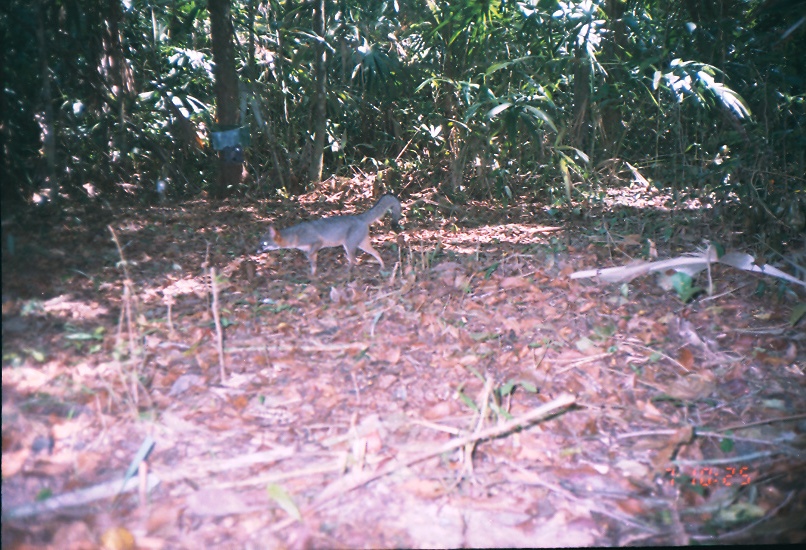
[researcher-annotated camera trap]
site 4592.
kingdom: Animalia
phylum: Chordata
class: Mammalia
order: Carnivora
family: Canidae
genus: Urocyon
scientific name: Urocyon cinereoargenteus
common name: gray fox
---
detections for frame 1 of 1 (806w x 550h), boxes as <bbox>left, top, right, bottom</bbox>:
urocyon cinereoargenteus: <bbox>253, 193, 400, 276</bbox>